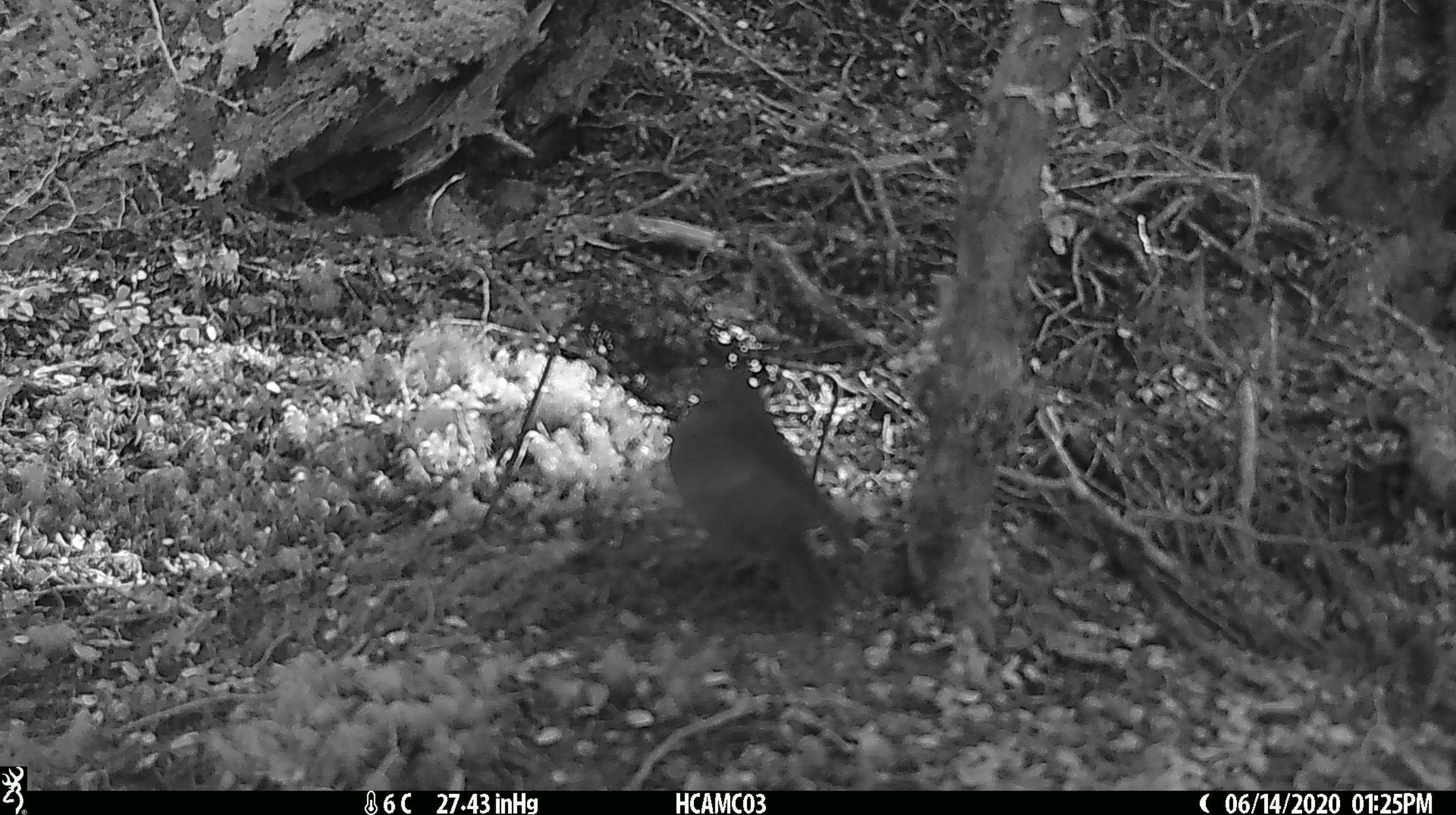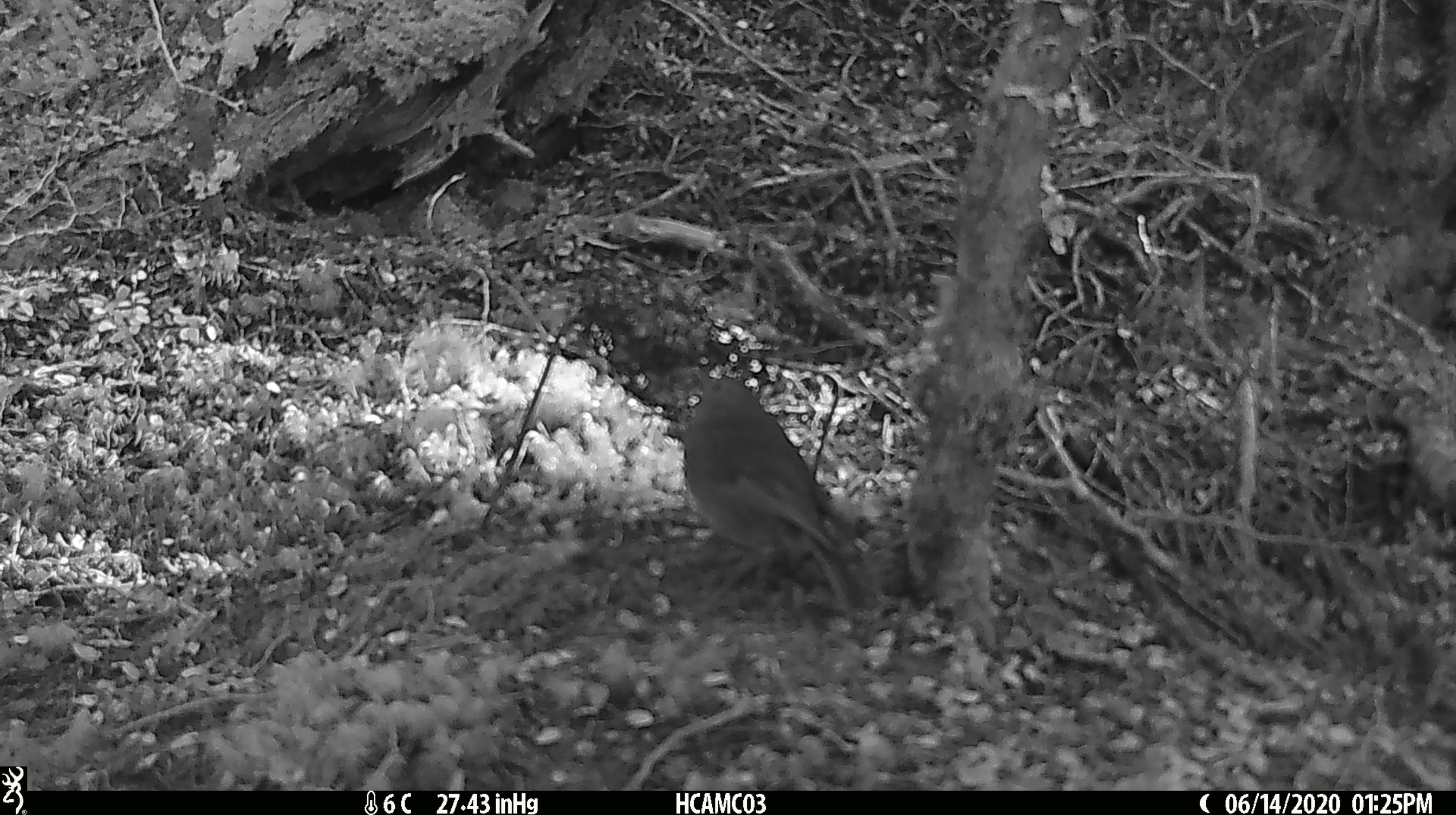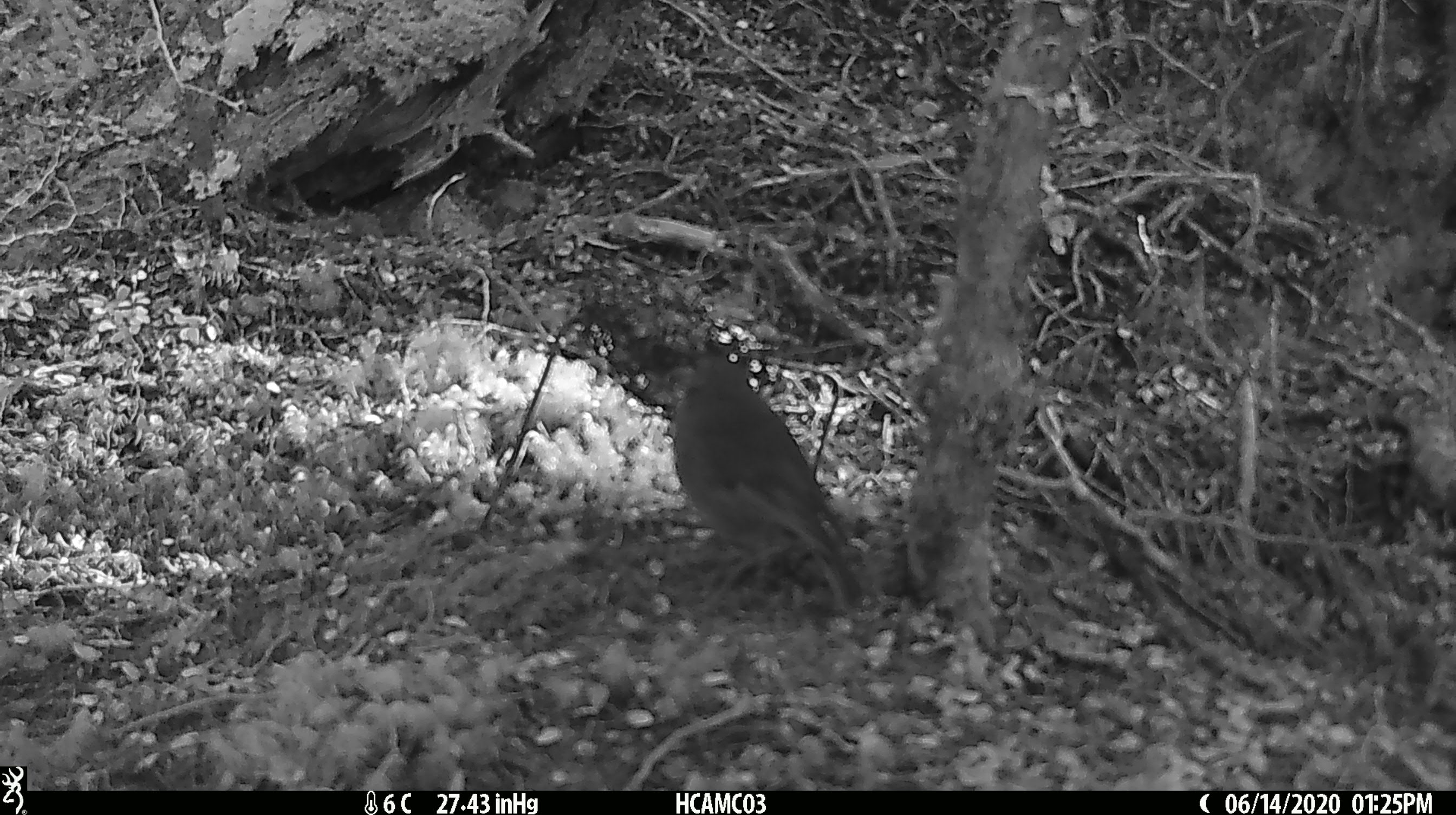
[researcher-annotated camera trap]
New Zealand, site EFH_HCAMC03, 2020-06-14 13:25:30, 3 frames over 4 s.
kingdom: Animalia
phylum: Chordata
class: Aves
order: Passeriformes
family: Petroicidae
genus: Petroica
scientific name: Petroica australis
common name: new zealand robin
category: robin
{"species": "robin (new zealand robin) (Petroica australis)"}